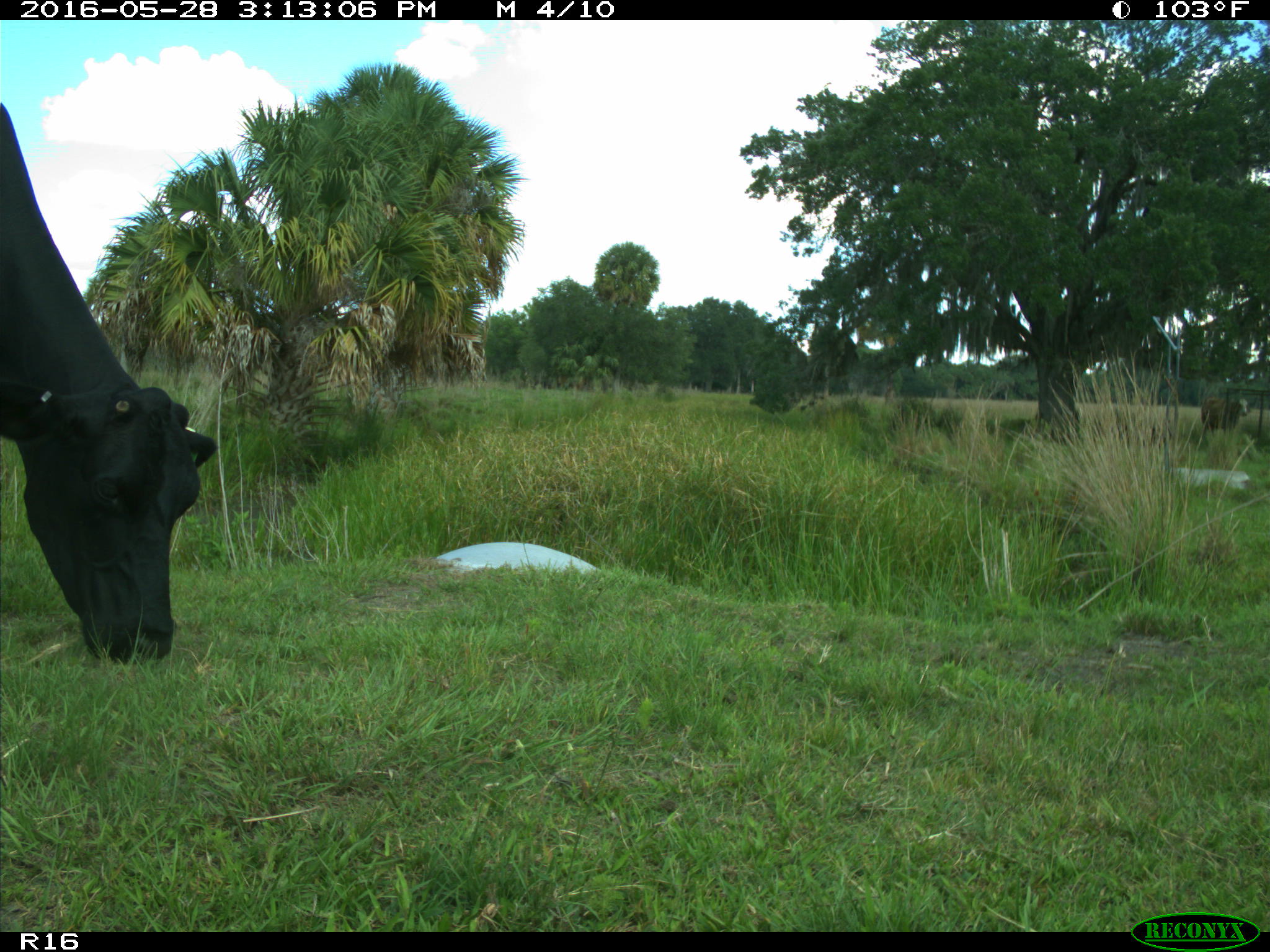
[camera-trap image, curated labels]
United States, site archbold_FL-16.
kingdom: Animalia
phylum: Chordata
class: Mammalia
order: Artiodactyla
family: Bovidae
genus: Bos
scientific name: Bos taurus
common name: domestic cow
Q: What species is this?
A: Bos taurus (domestic cow).